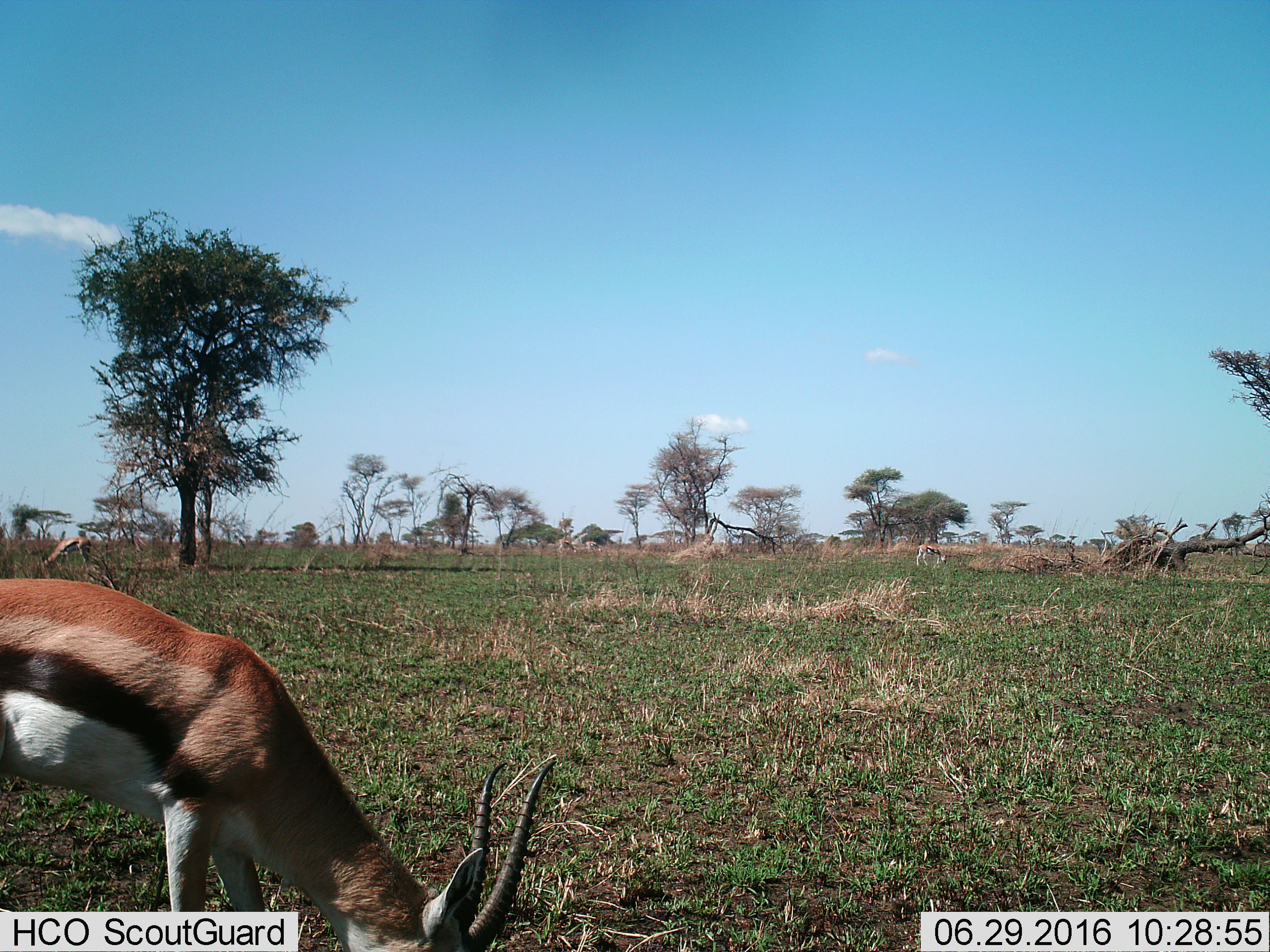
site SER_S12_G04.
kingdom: Animalia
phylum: Chordata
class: Mammalia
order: Artiodactyla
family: Bovidae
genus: Eudorcas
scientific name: Eudorcas thomsonii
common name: thomson's gazelle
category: gazellethomsons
Gazellethomsons (thomson's gazelle) (Eudorcas thomsonii), count 2. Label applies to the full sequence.